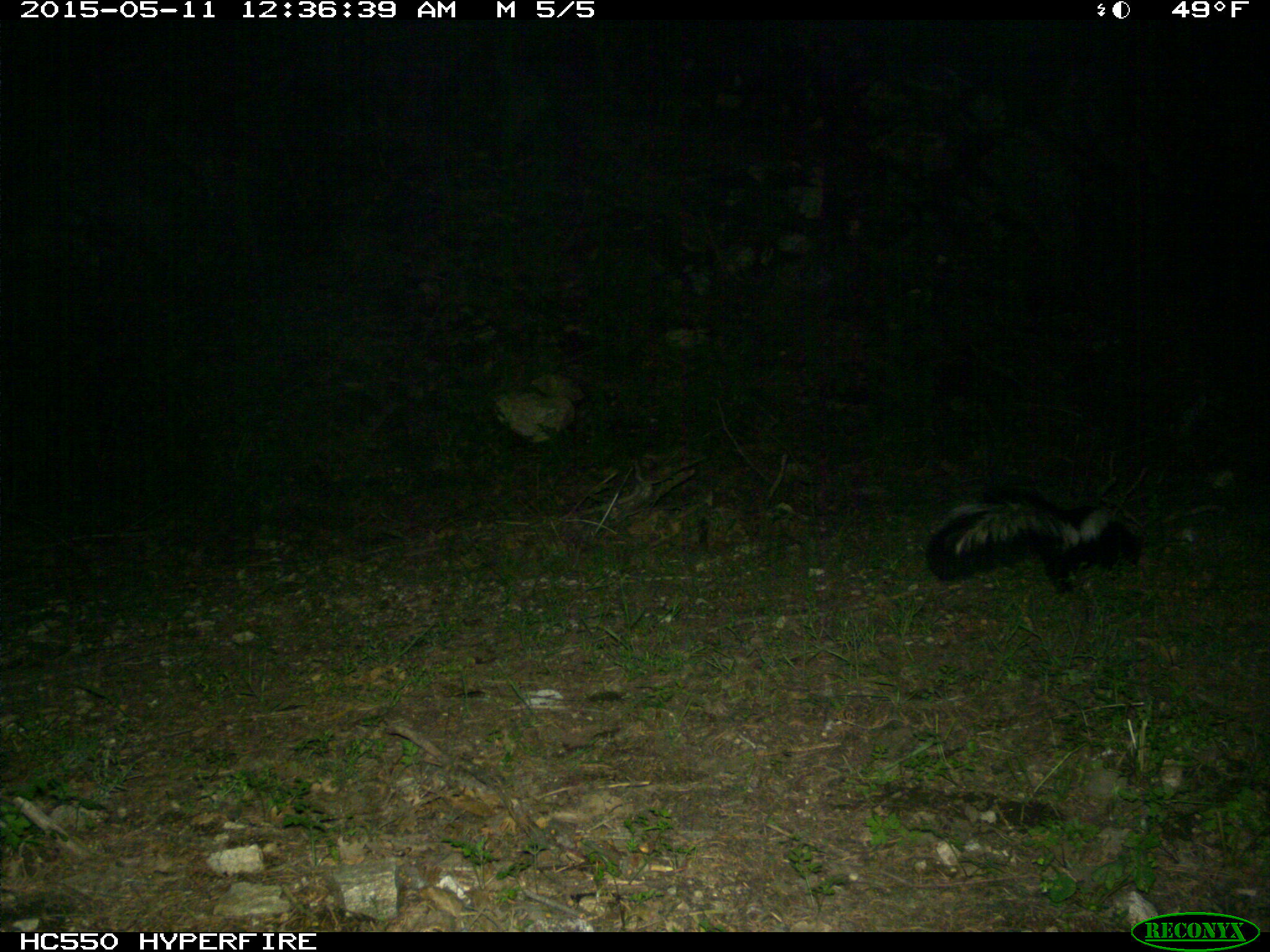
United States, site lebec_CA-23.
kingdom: Animalia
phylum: Chordata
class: Mammalia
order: Carnivora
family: Mephitidae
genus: Mephitis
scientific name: Mephitis mephitis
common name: striped skunk